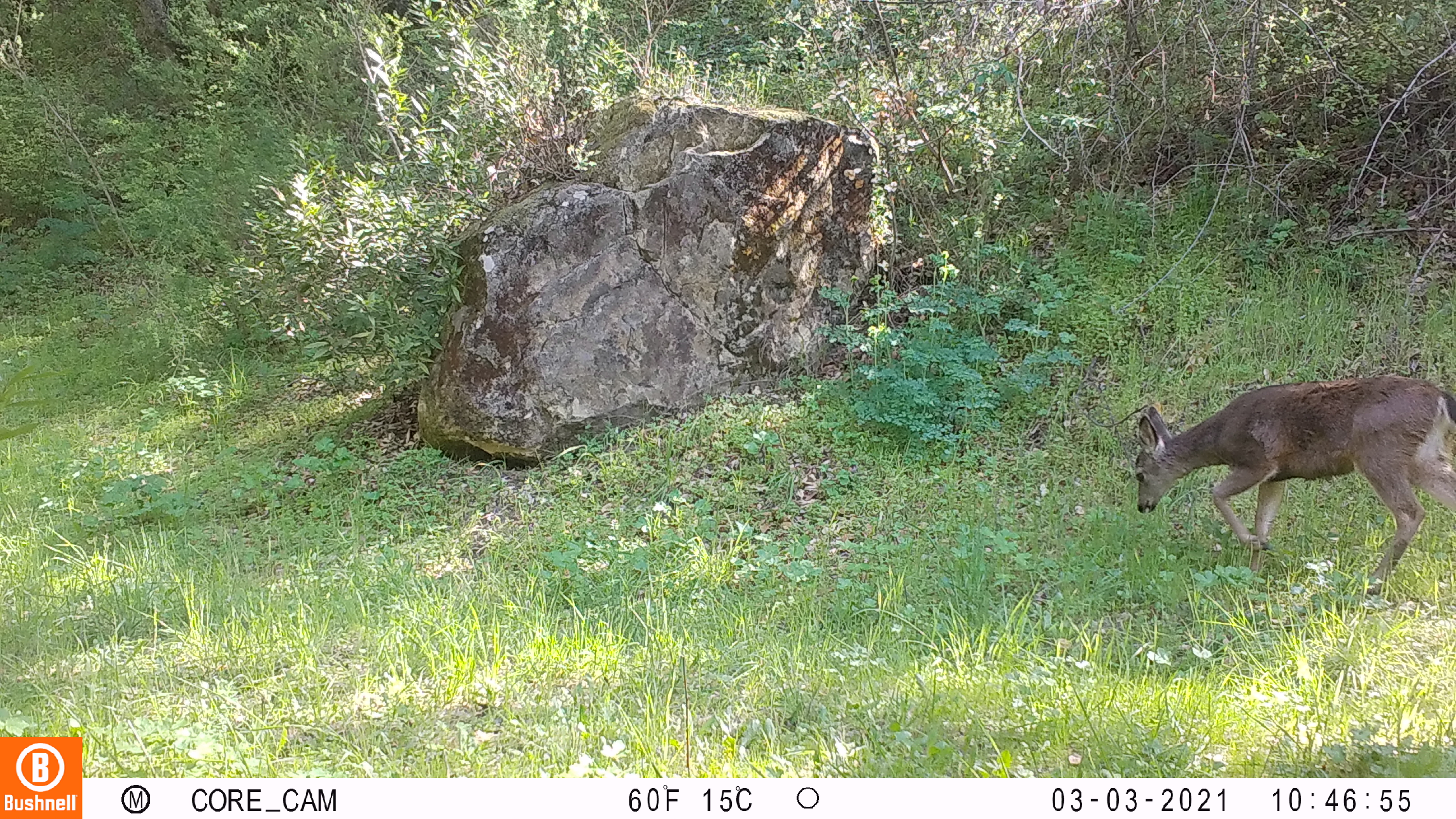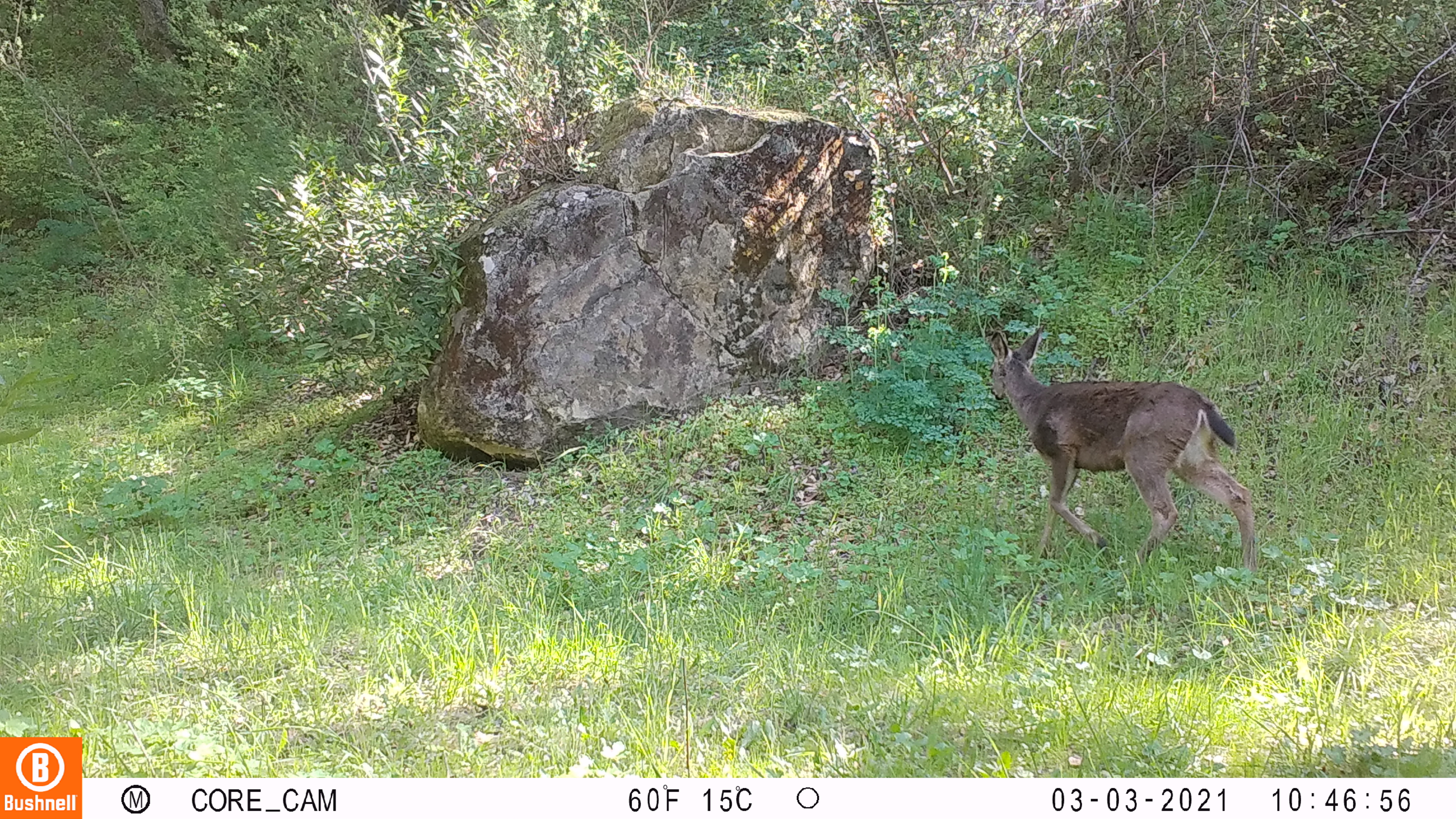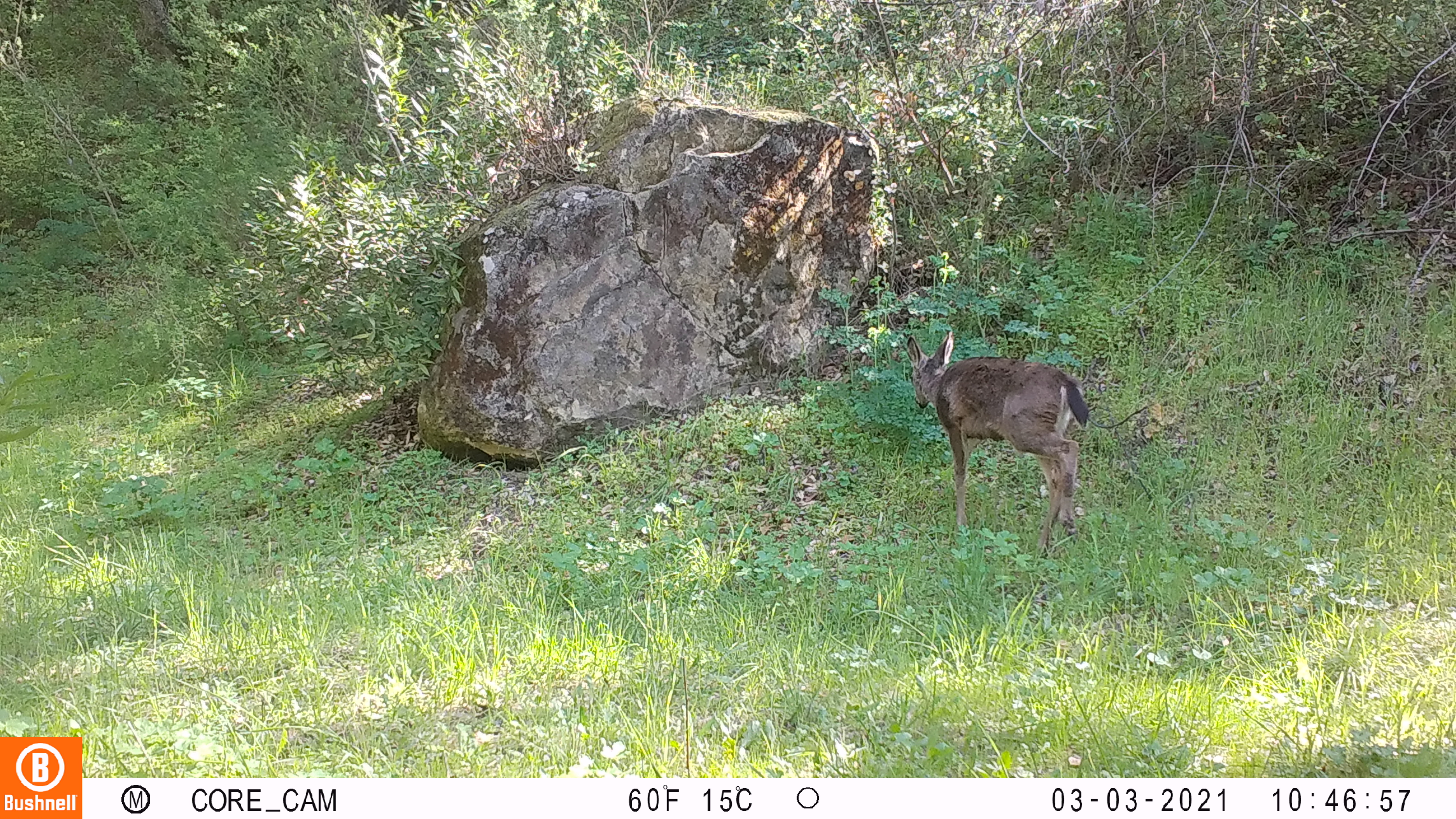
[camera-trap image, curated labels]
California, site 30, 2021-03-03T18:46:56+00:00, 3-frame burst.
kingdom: Animalia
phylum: Chordata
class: Mammalia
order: Artiodactyla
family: Cervidae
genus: Odocoileus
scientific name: Odocoileus hemionus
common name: mule deer